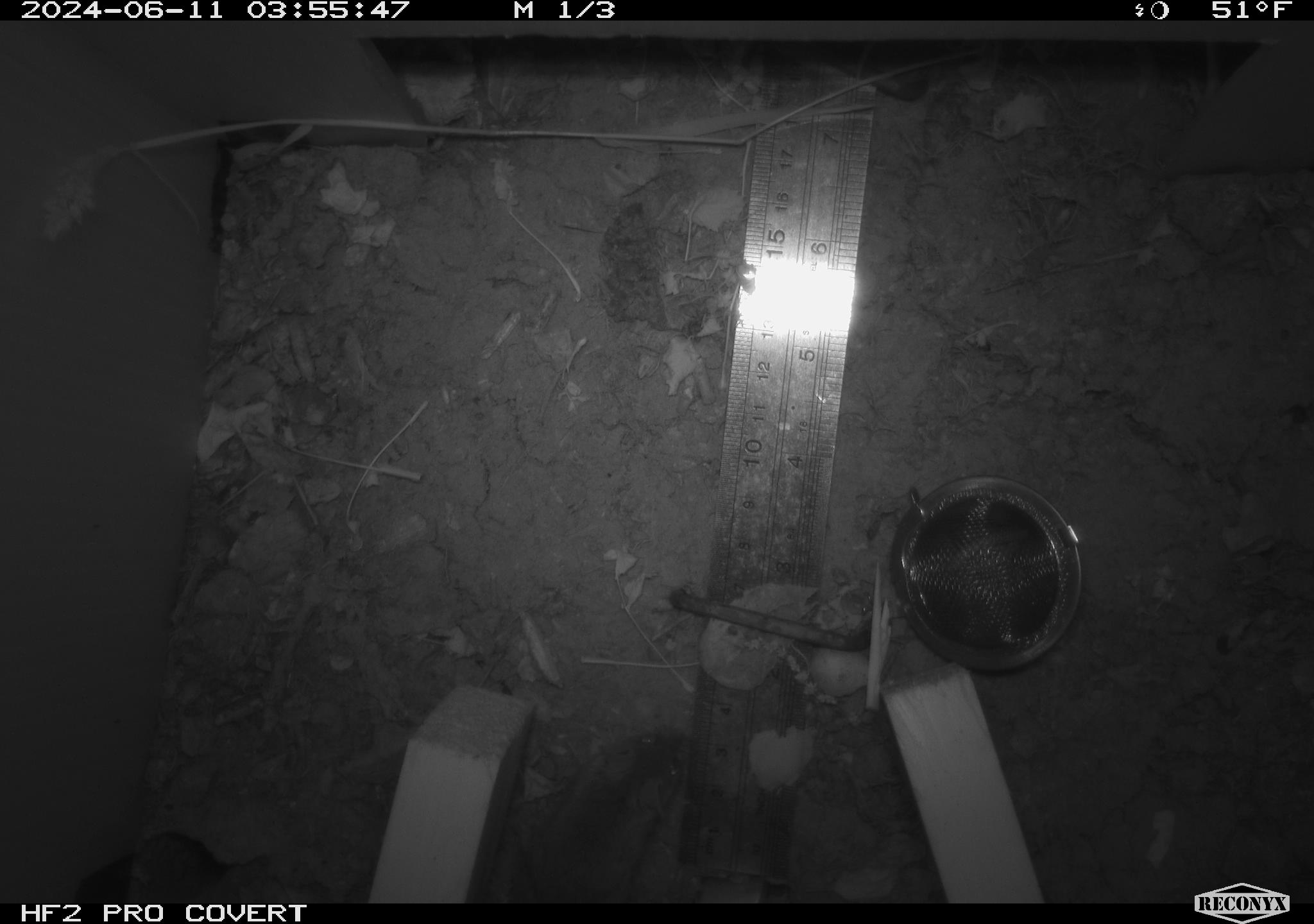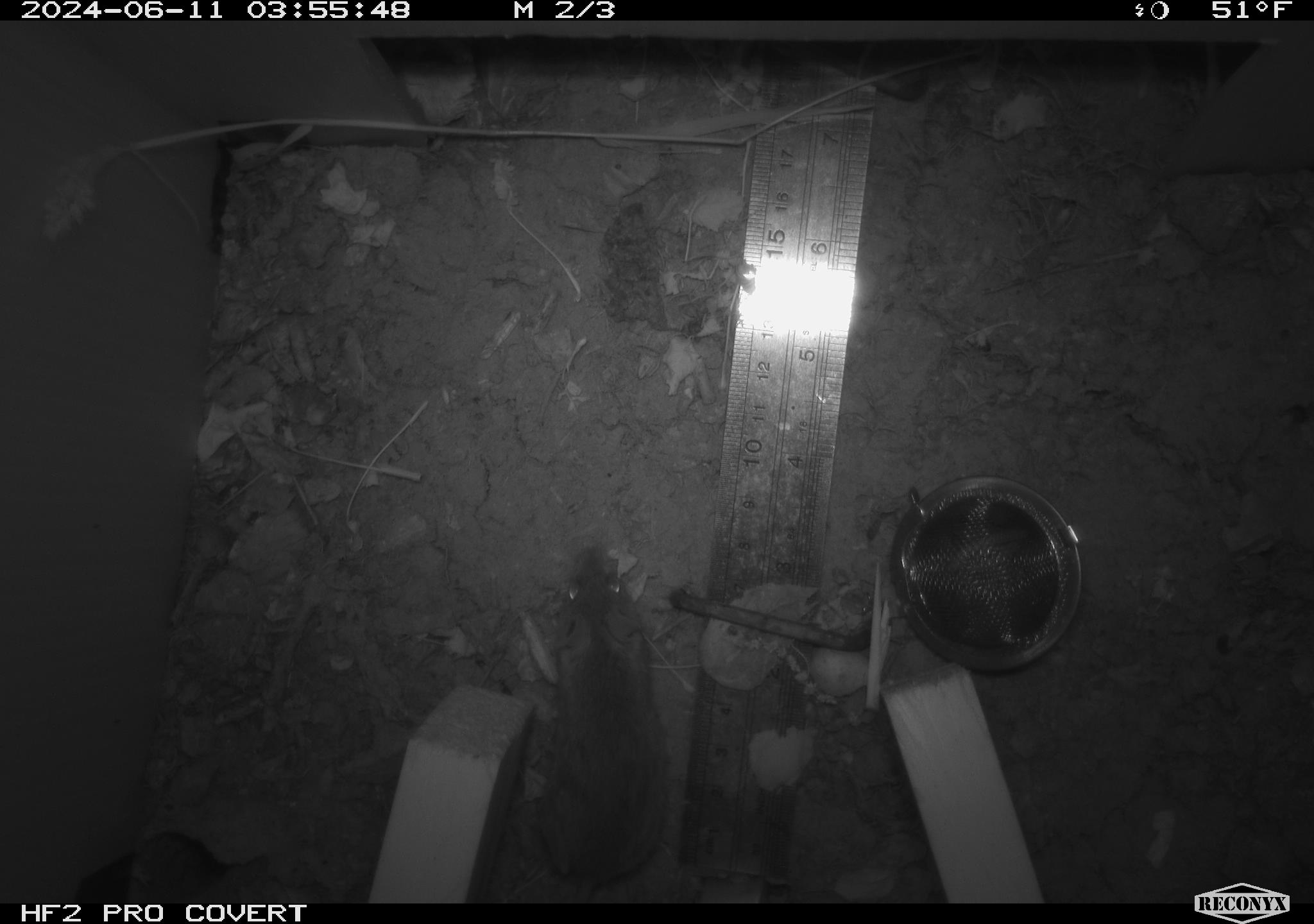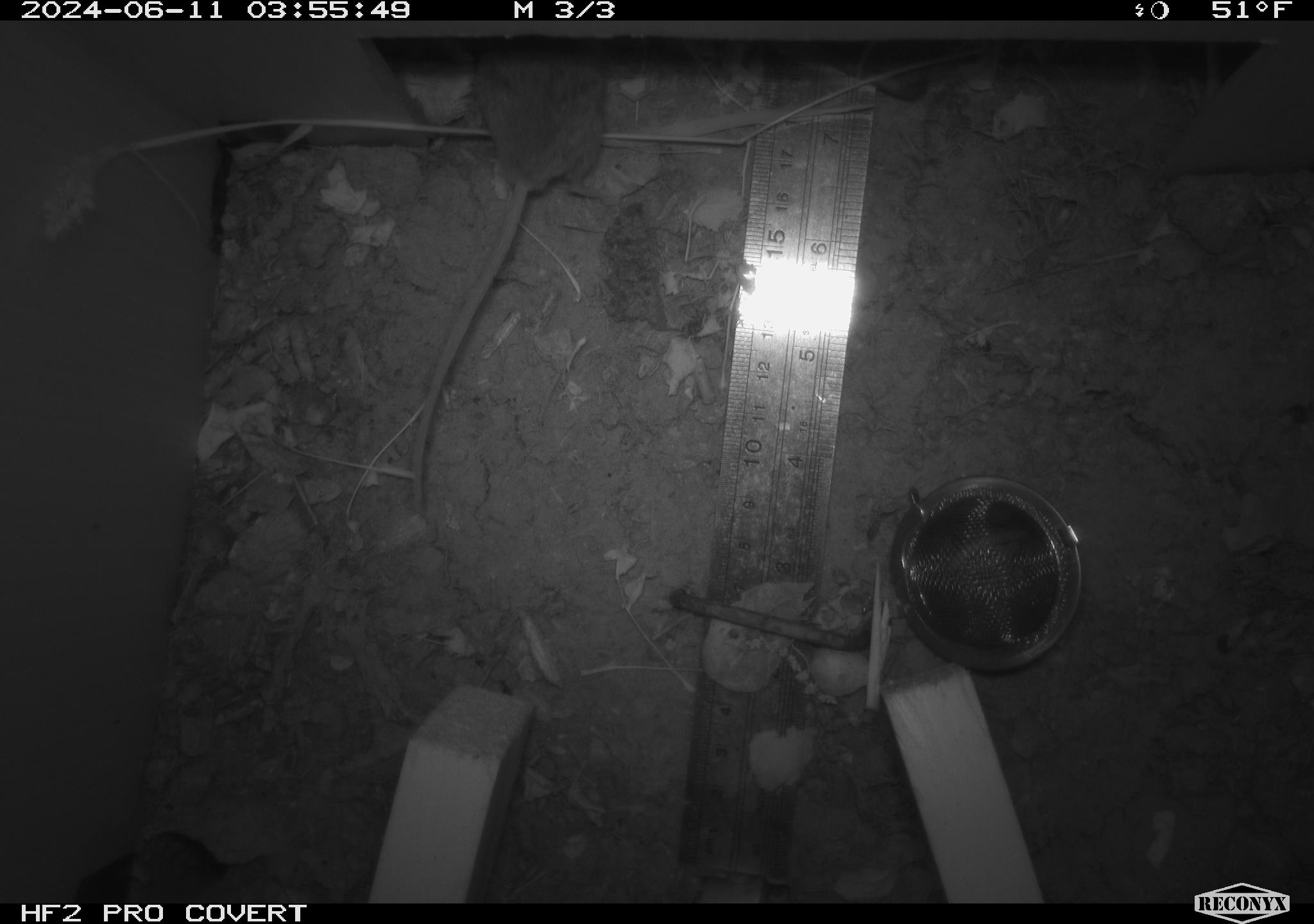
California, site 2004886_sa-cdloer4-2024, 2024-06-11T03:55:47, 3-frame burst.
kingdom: Animalia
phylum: Chordata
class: Mammalia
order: Rodentia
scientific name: Rodentia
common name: rodent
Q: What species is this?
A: Rodent (Rodentia).